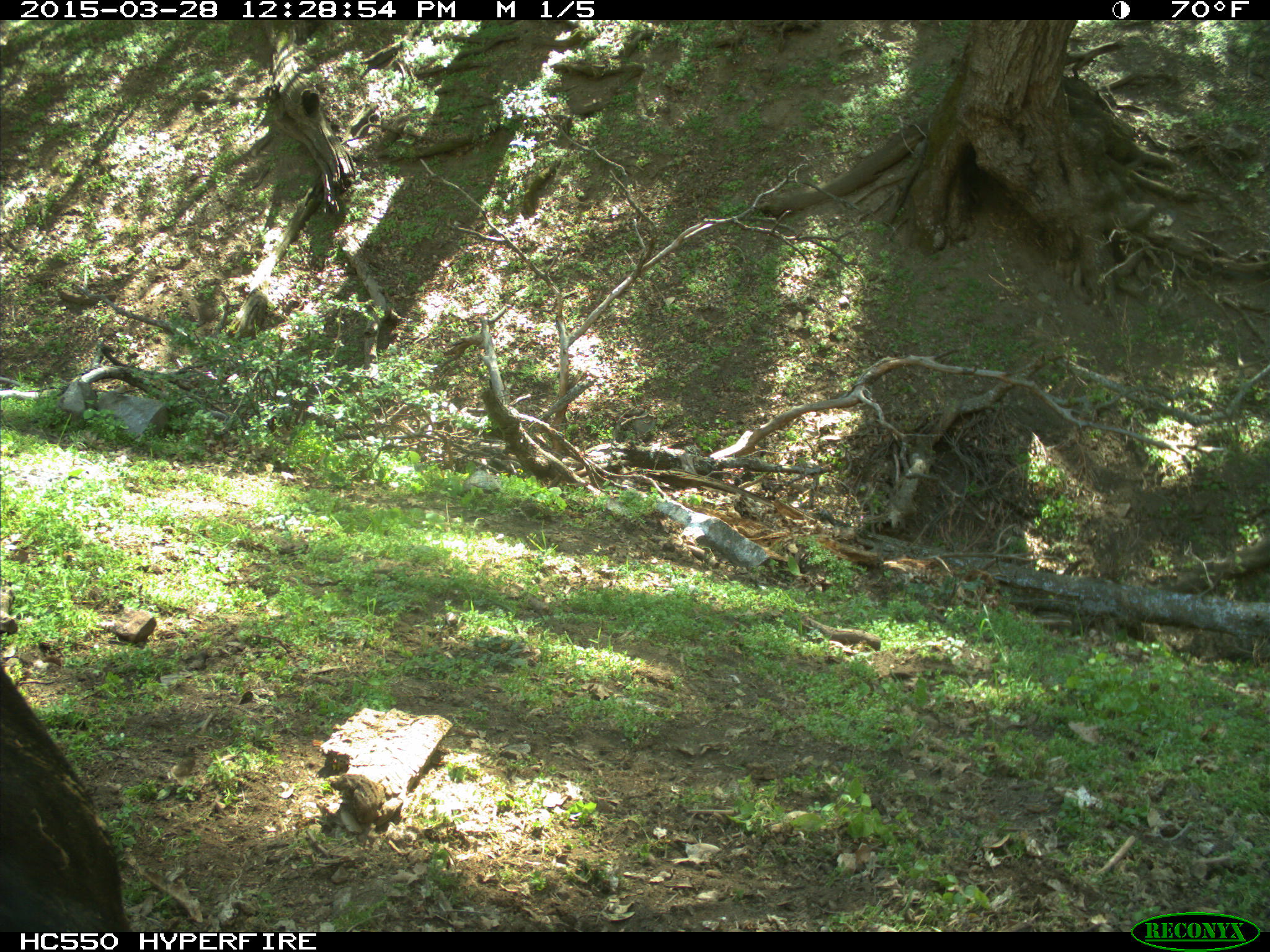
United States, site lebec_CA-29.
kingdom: Animalia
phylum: Chordata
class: Mammalia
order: Artiodactyla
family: Bovidae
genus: Bos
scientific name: Bos taurus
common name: domestic cow